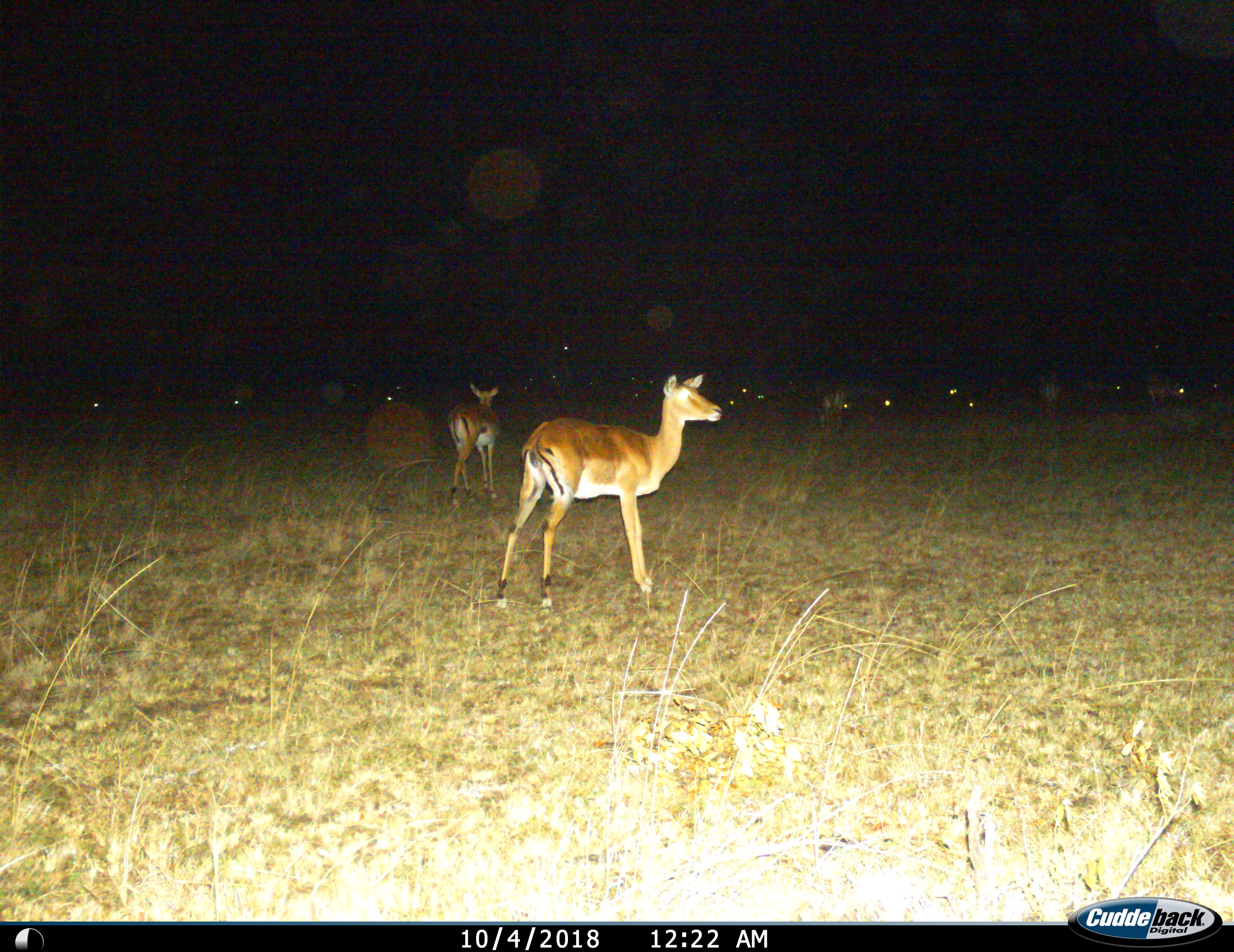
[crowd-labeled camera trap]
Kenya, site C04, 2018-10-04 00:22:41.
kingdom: Animalia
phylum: Chordata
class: Mammalia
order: Artiodactyla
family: Bovidae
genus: Aepyceros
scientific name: Aepyceros melampus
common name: impala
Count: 11-50.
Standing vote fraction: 88%.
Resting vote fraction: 12%.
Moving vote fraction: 25%.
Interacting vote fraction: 0%.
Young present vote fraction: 0%.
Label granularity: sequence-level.